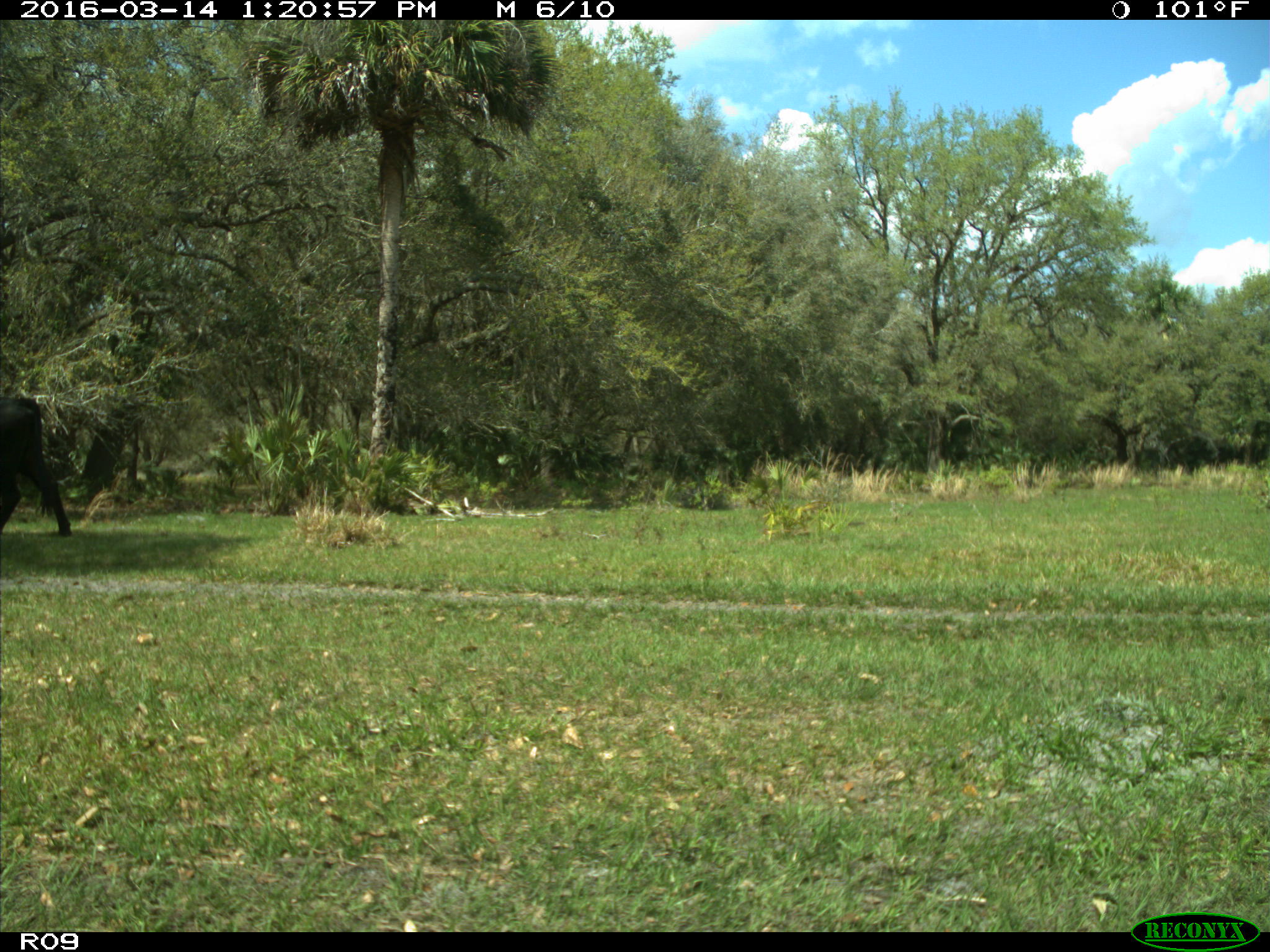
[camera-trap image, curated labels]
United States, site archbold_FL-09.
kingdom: Animalia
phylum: Chordata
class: Mammalia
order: Artiodactyla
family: Bovidae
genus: Bos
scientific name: Bos taurus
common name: domestic cow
Bos taurus (domestic cow).